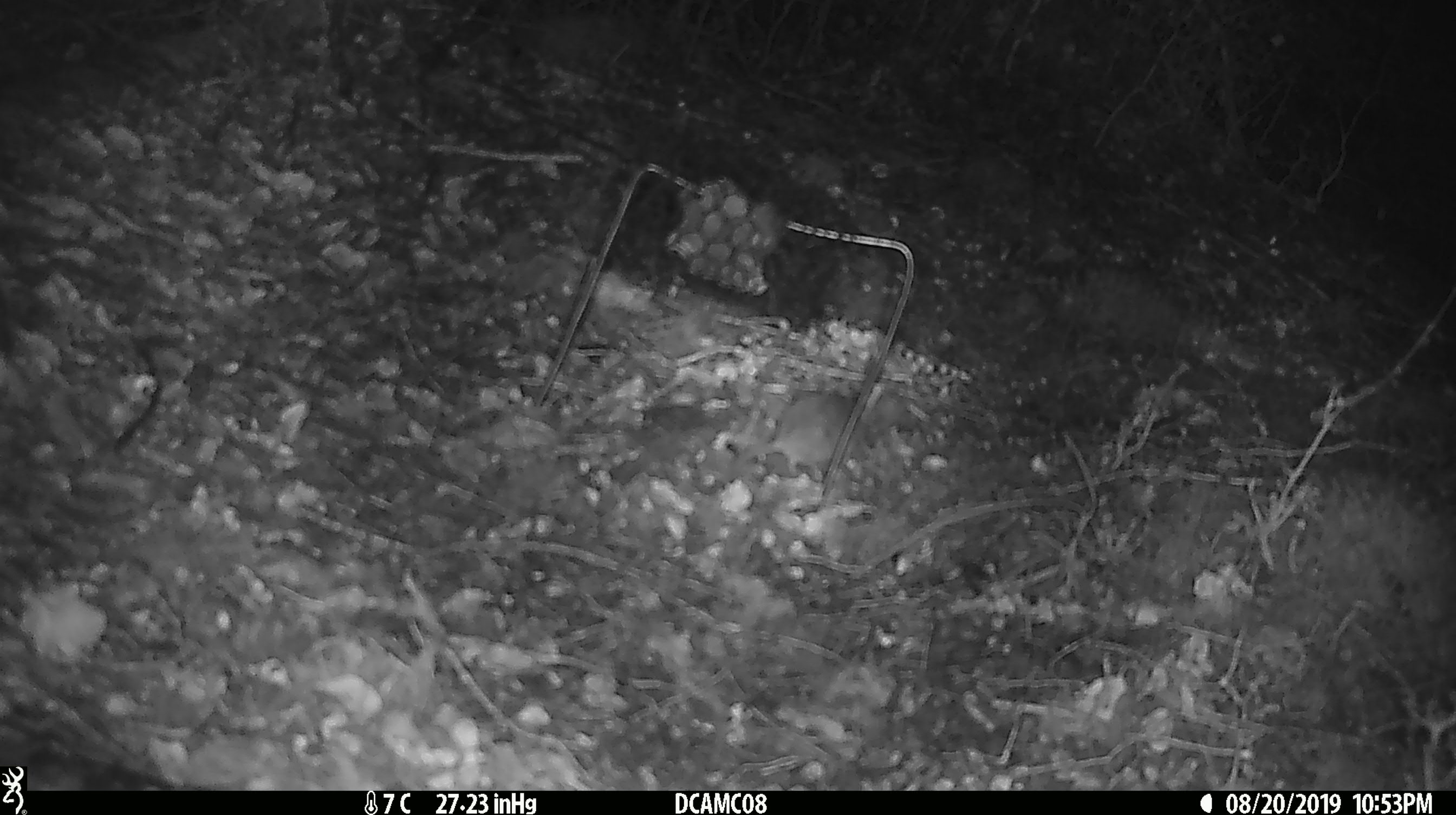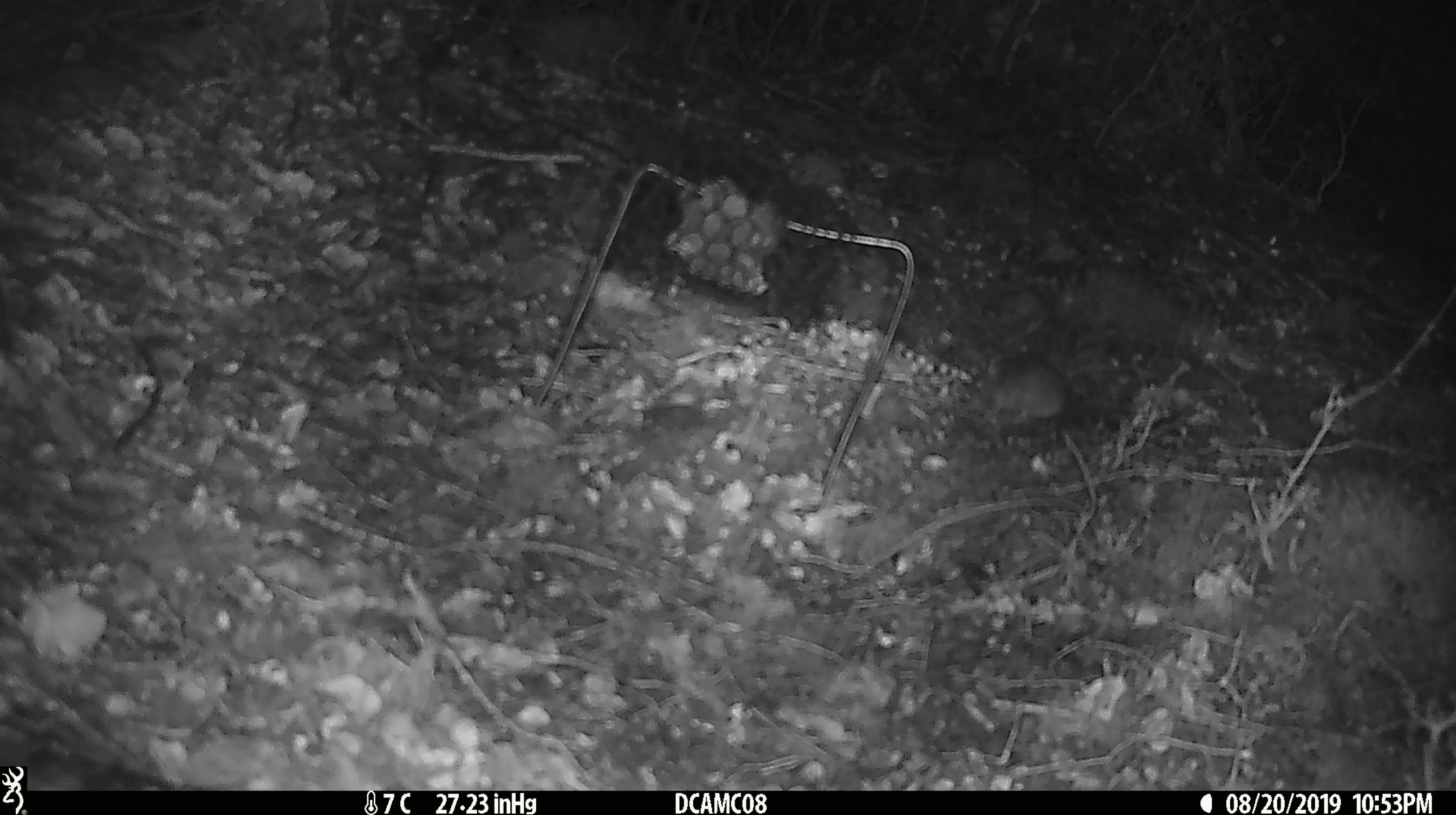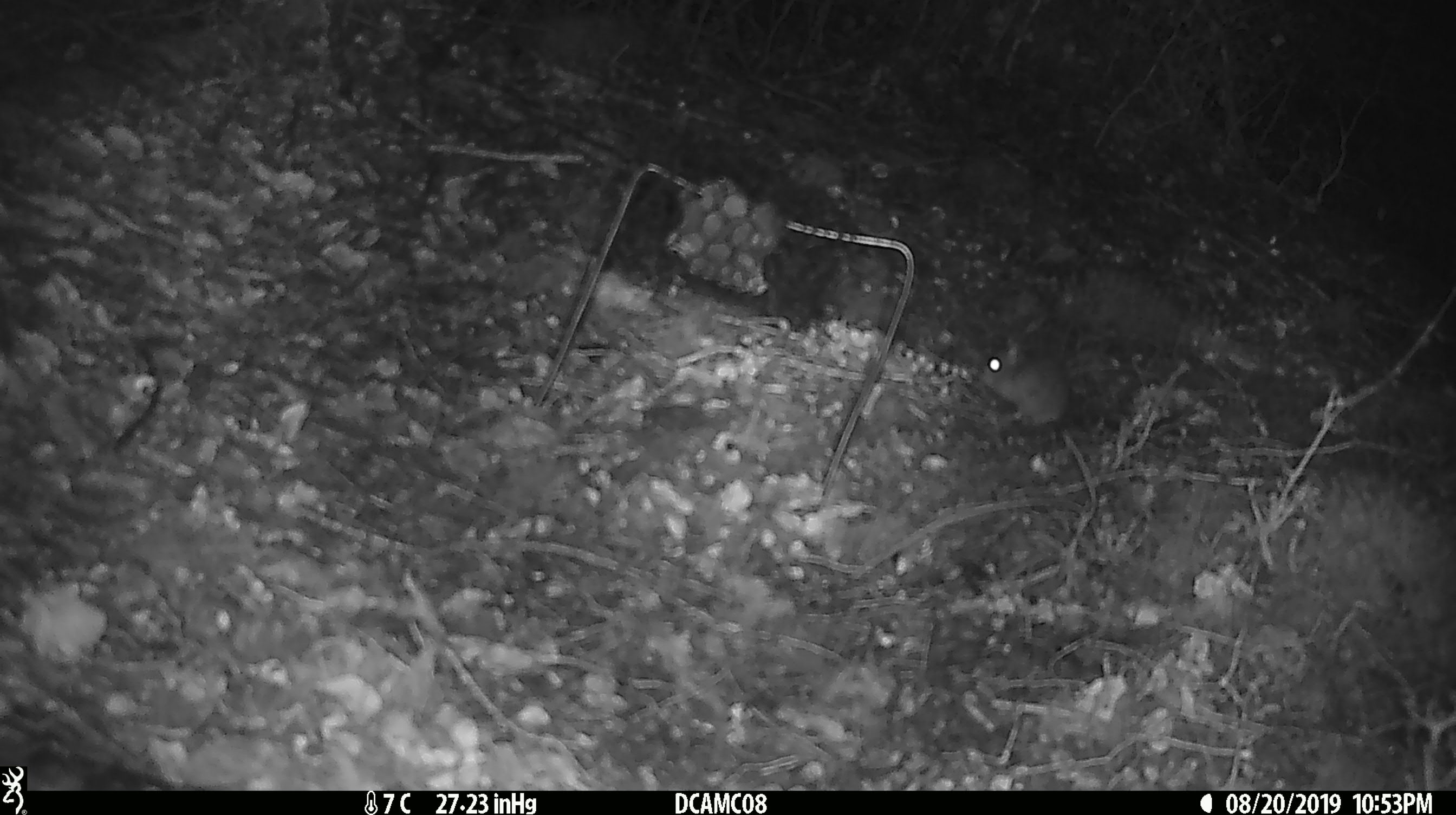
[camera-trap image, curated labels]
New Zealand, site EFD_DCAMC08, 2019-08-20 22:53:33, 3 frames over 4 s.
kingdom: Animalia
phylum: Chordata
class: Mammalia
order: Rodentia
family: Muridae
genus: Mus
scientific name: Mus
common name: mouse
Mouse (Mus).